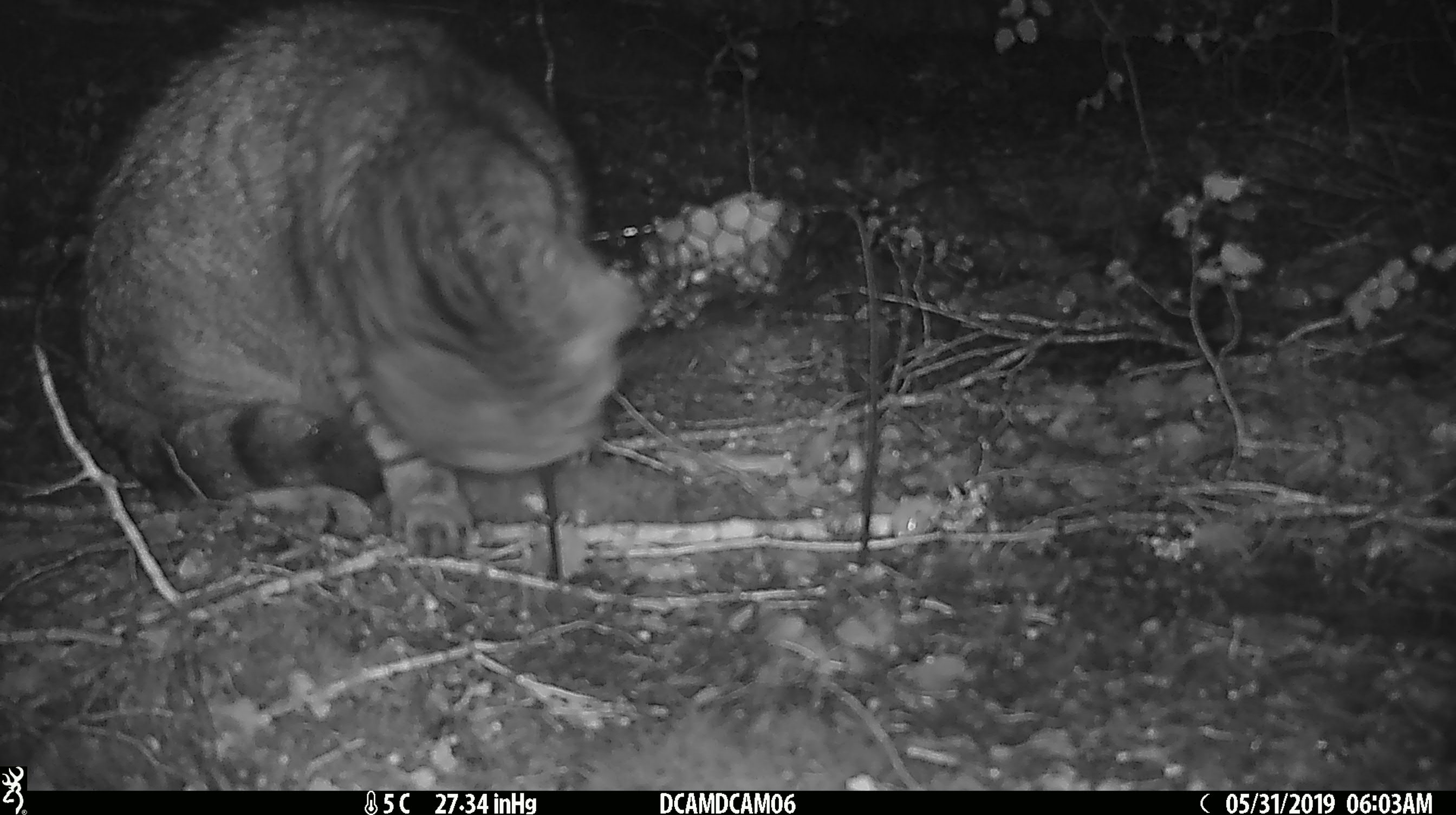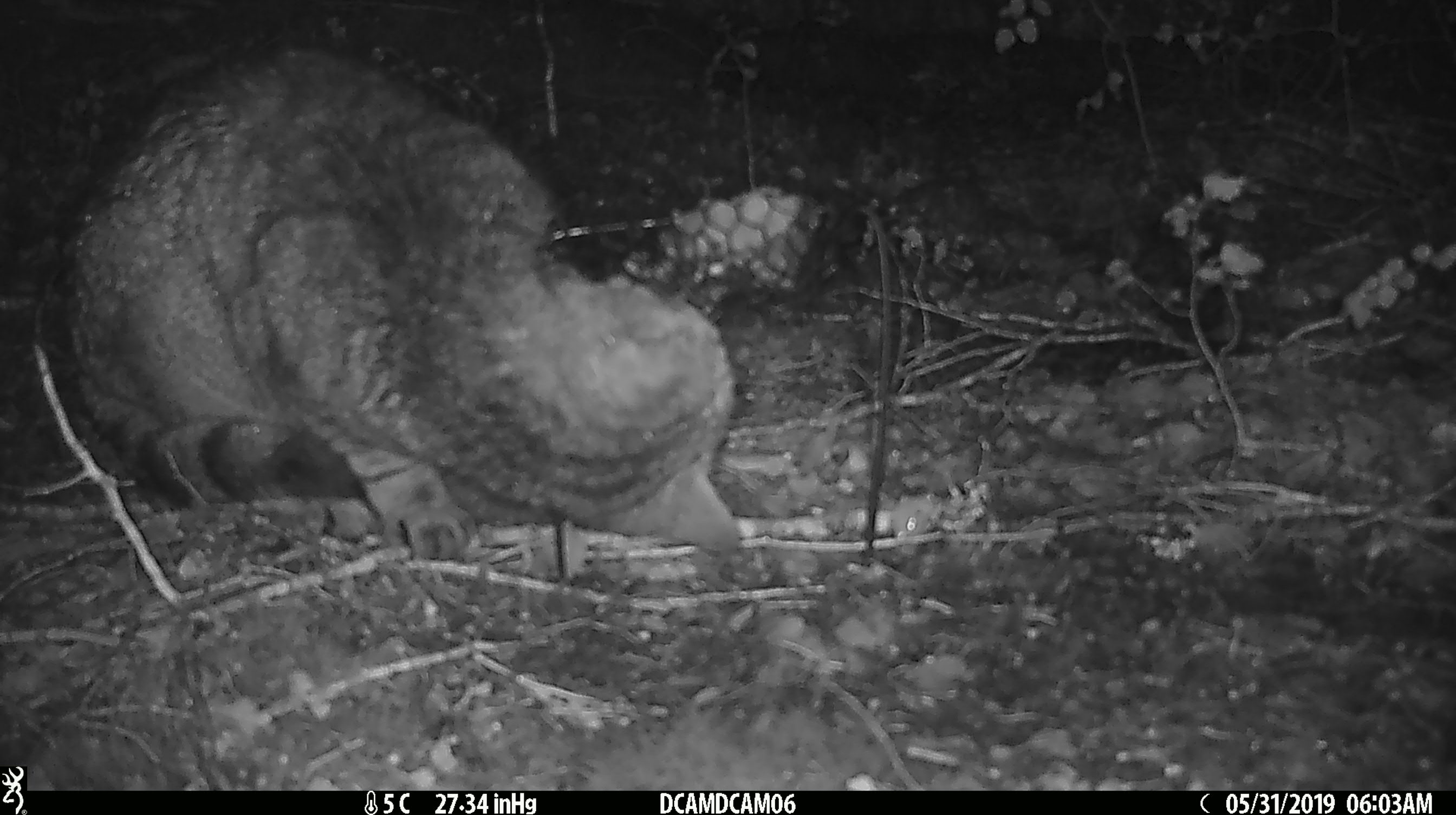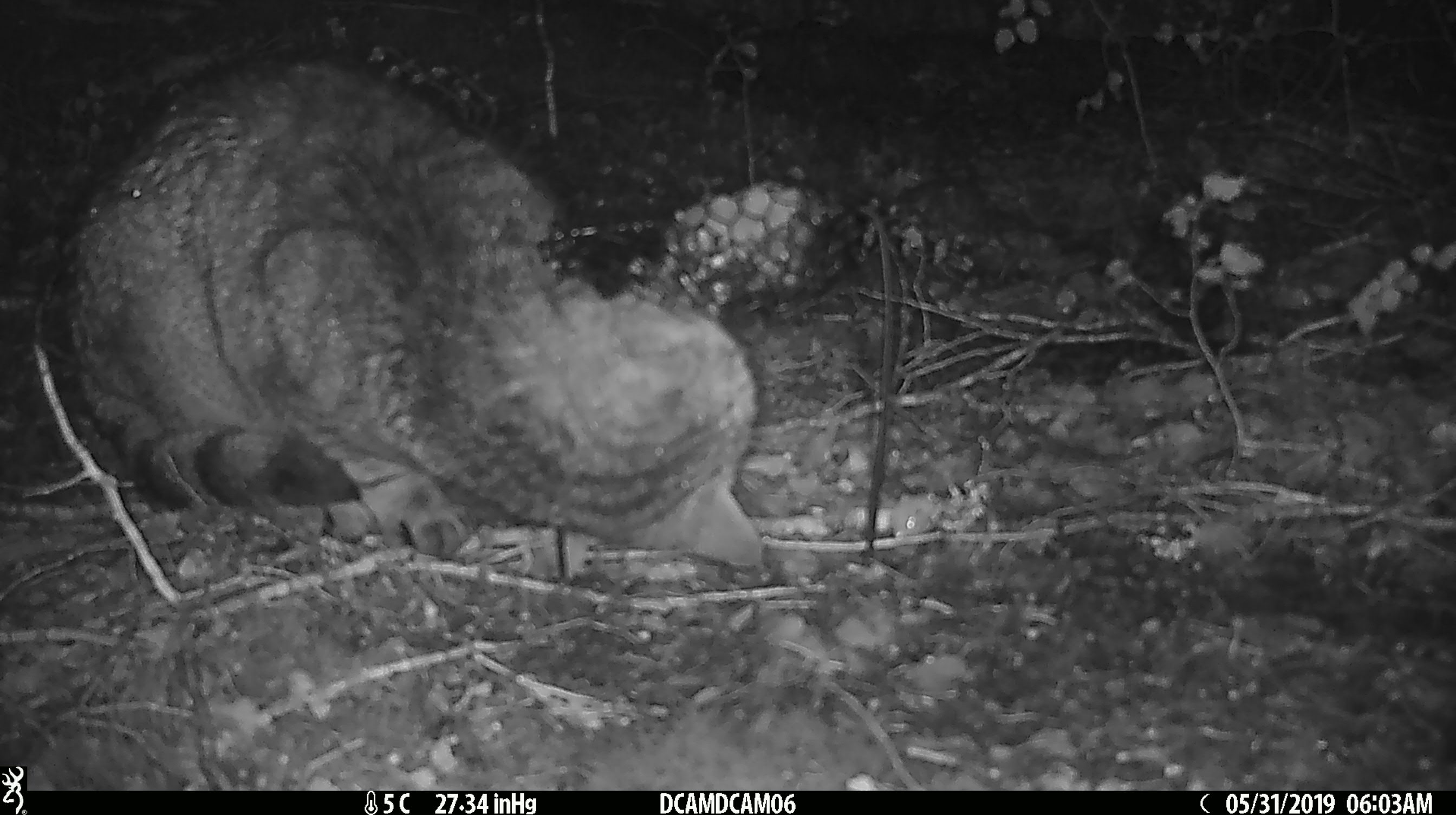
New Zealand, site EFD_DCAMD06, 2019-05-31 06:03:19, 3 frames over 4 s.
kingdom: Animalia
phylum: Chordata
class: Mammalia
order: Carnivora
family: Felidae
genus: Felis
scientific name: Felis catus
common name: domestic cat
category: cat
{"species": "cat (domestic cat) (Felis catus)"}